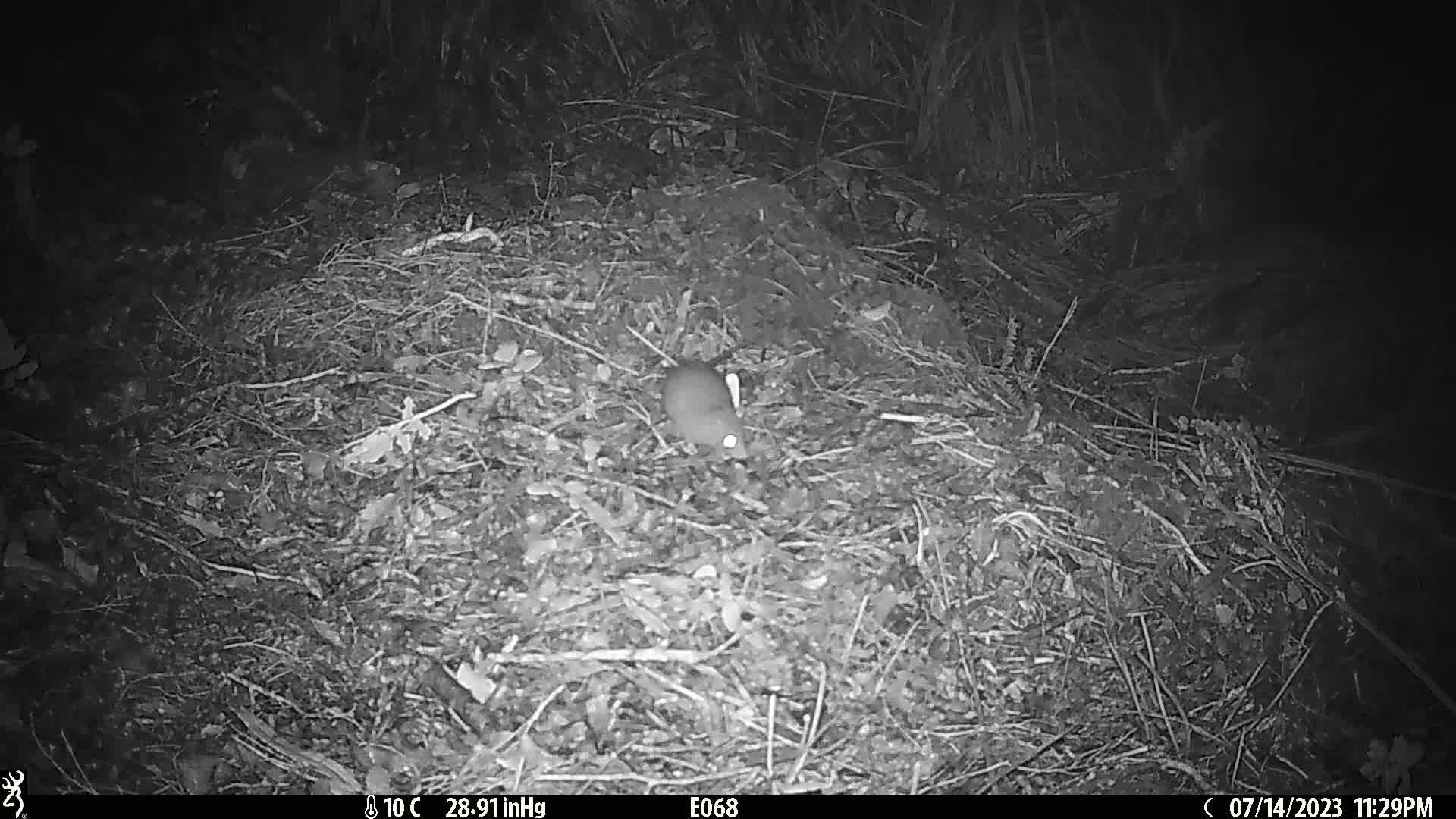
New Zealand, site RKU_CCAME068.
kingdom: Animalia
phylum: Chordata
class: Mammalia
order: Rodentia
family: Muridae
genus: Rattus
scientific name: Rattus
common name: rat